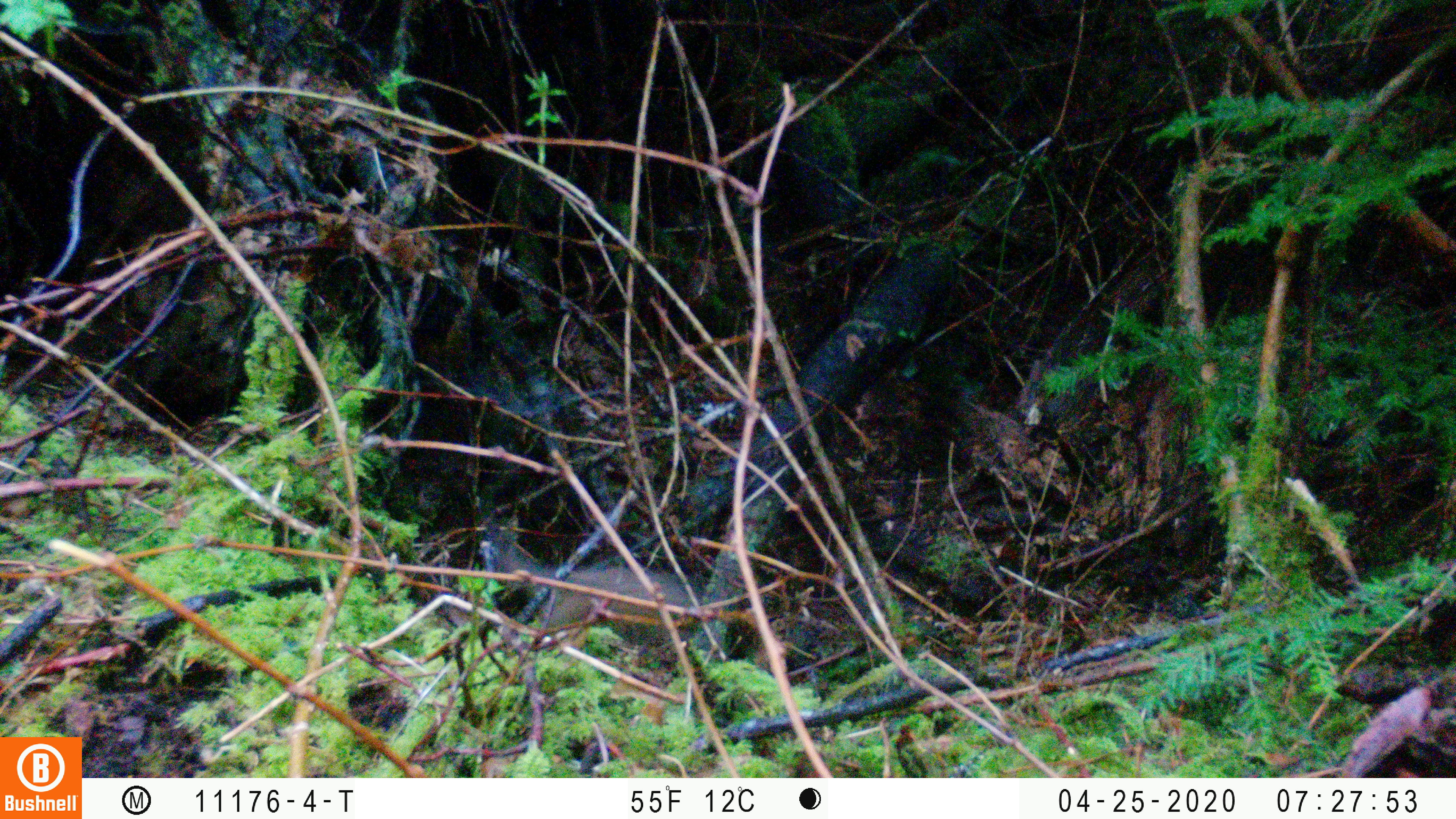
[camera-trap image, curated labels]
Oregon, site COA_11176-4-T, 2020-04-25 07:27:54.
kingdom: Animalia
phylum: Chordata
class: Mammalia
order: Rodentia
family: Sciuridae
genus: Neotamias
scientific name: Neotamias townsendii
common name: townsend's chipmunk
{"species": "townsend's chipmunk (Neotamias townsendii)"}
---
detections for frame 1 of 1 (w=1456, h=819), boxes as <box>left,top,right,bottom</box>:
townsend's chipmunk: <box>487,530,696,634</box>